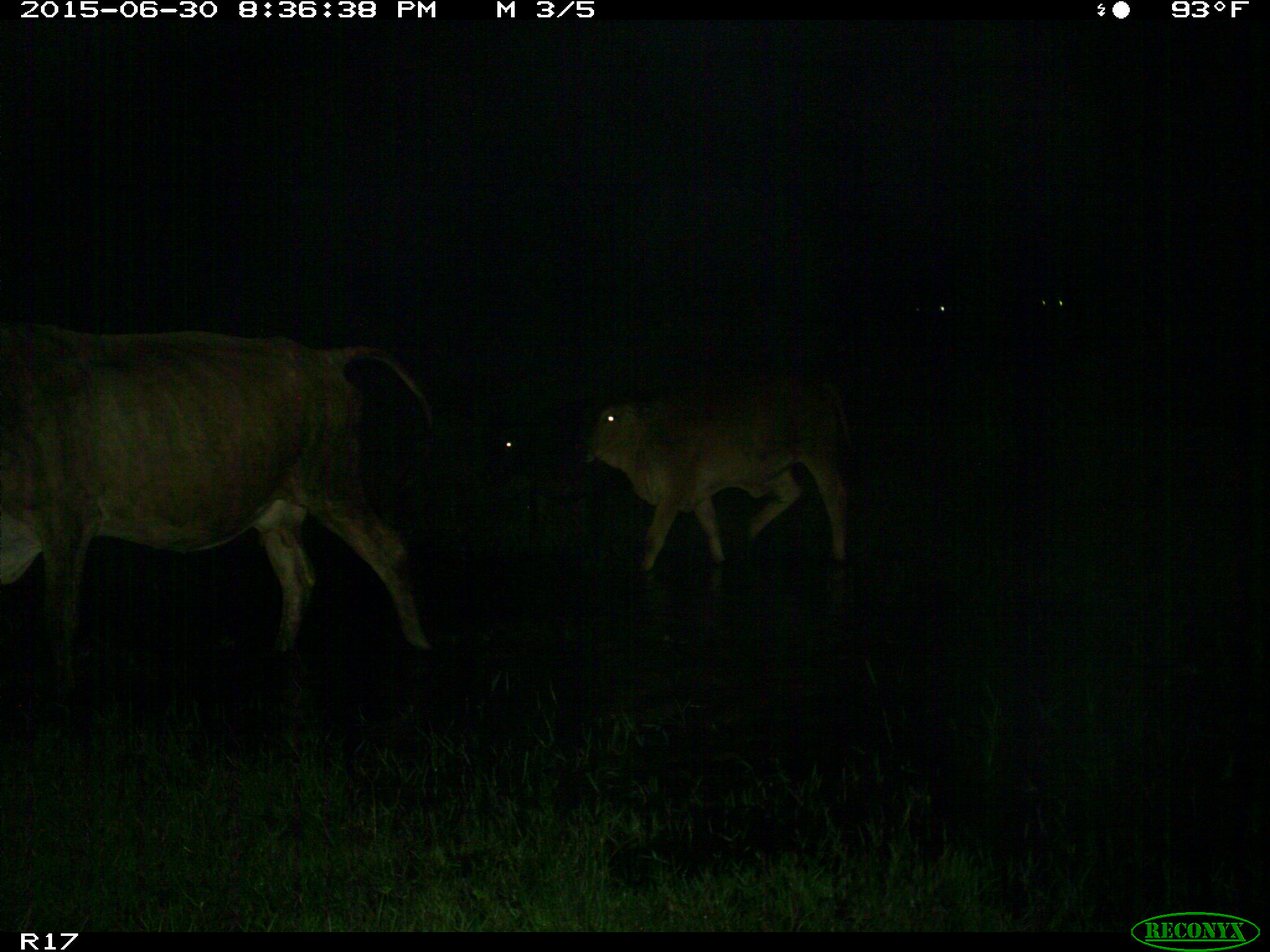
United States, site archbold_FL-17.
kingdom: Animalia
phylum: Chordata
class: Mammalia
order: Artiodactyla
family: Bovidae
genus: Bos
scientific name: Bos taurus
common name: domestic cow